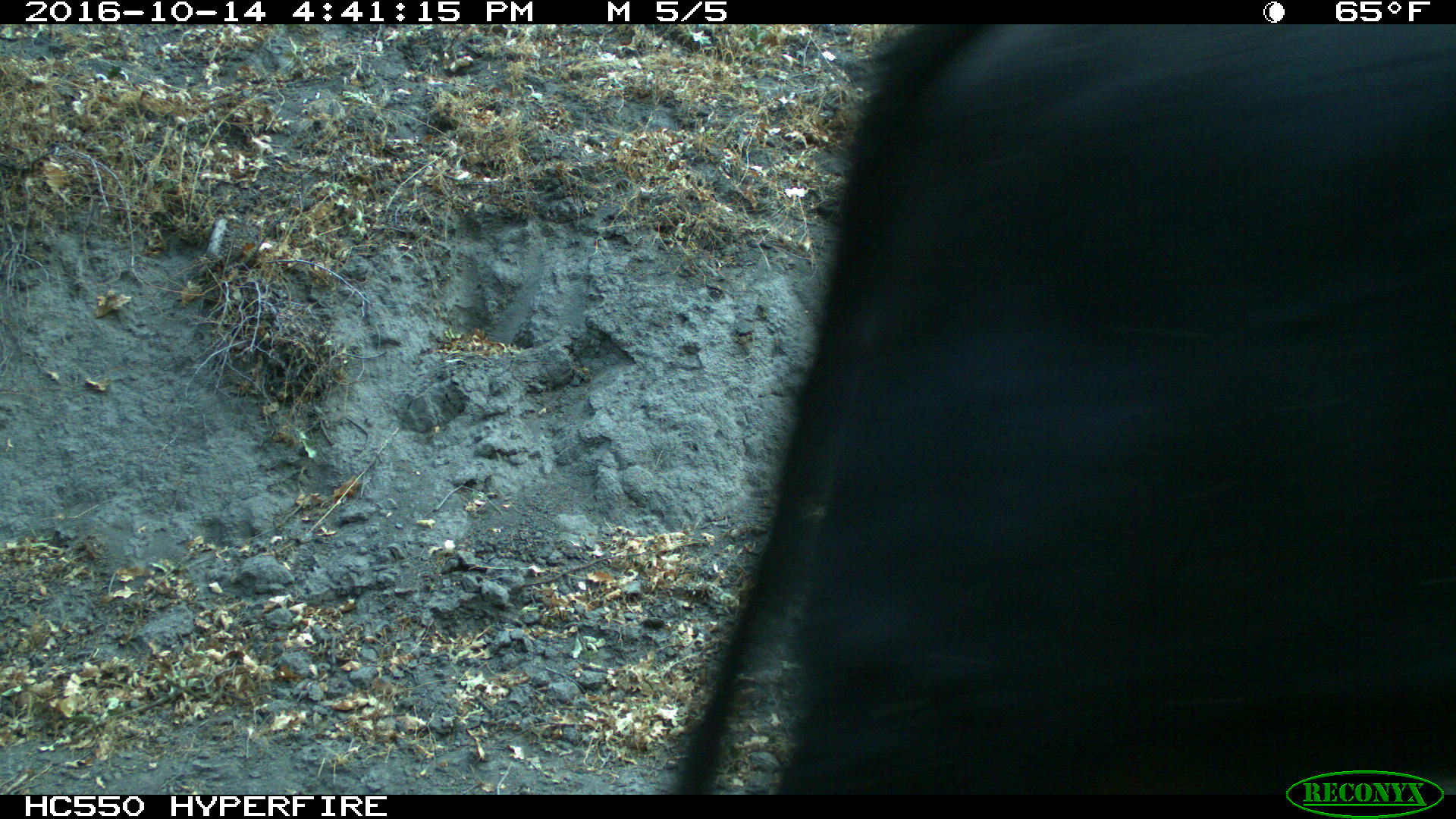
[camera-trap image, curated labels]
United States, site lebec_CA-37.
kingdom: Animalia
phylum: Chordata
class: Mammalia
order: Artiodactyla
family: Bovidae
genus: Bos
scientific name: Bos taurus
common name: domestic cow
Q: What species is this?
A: Bos taurus (domestic cow).